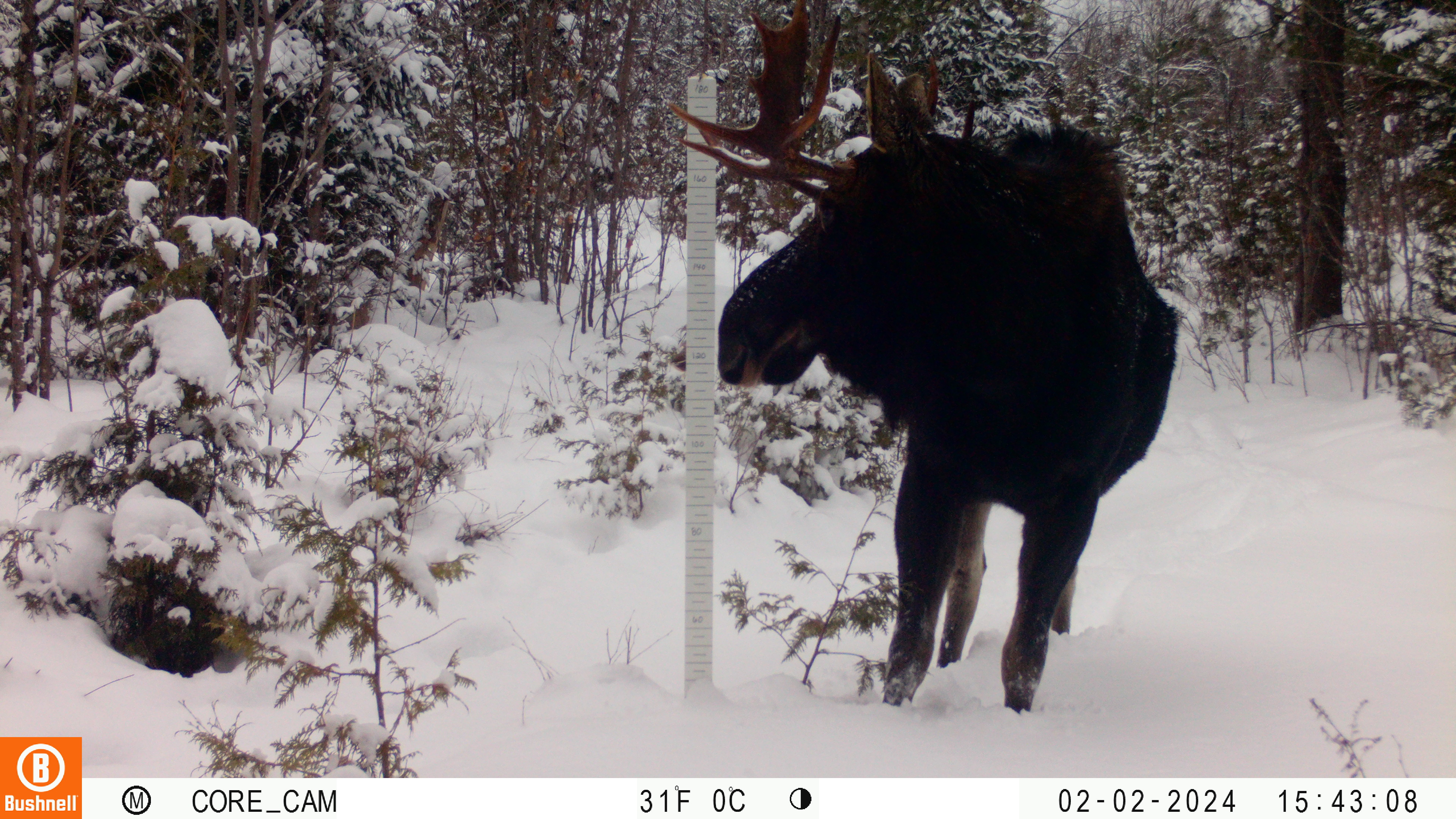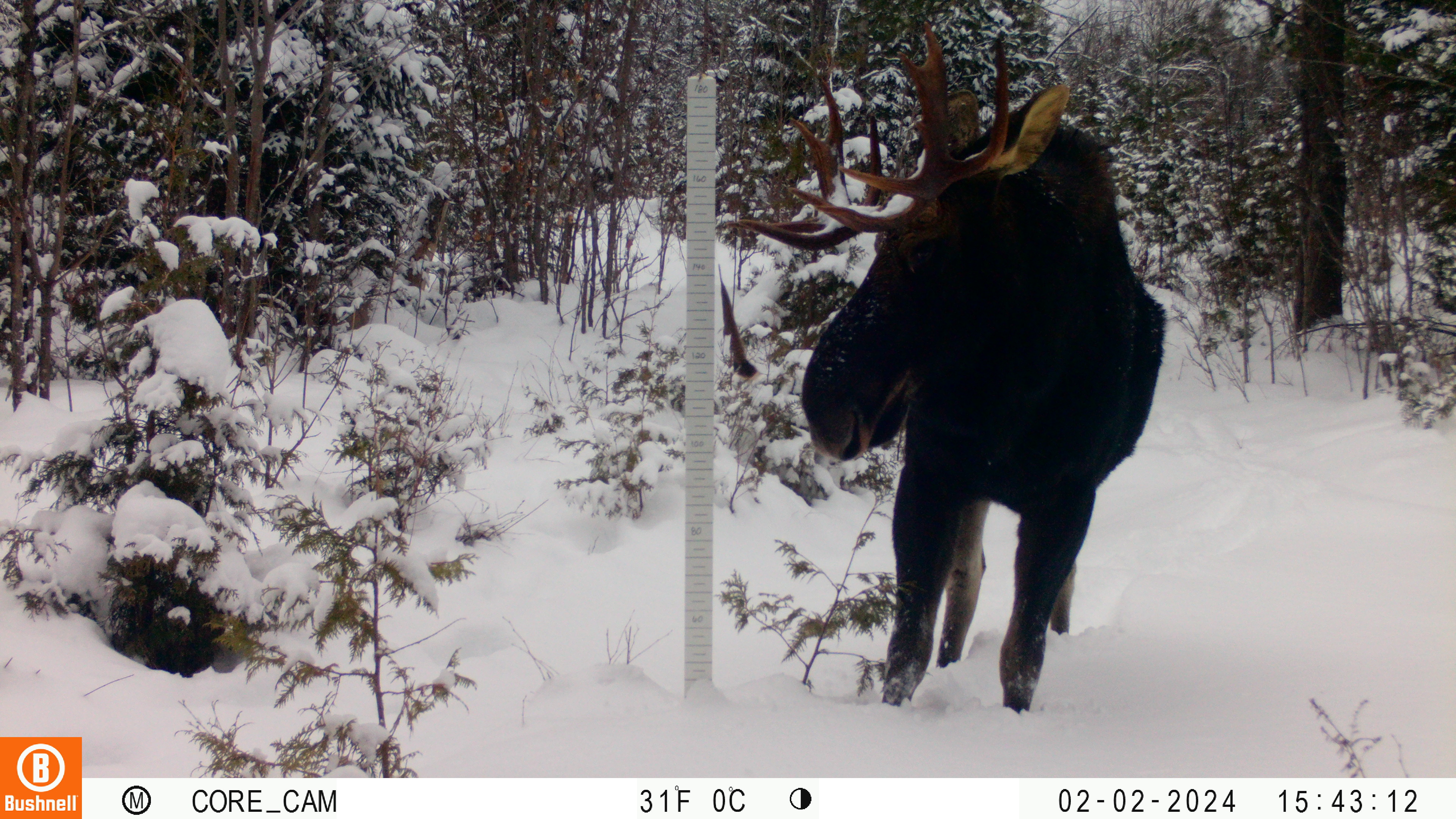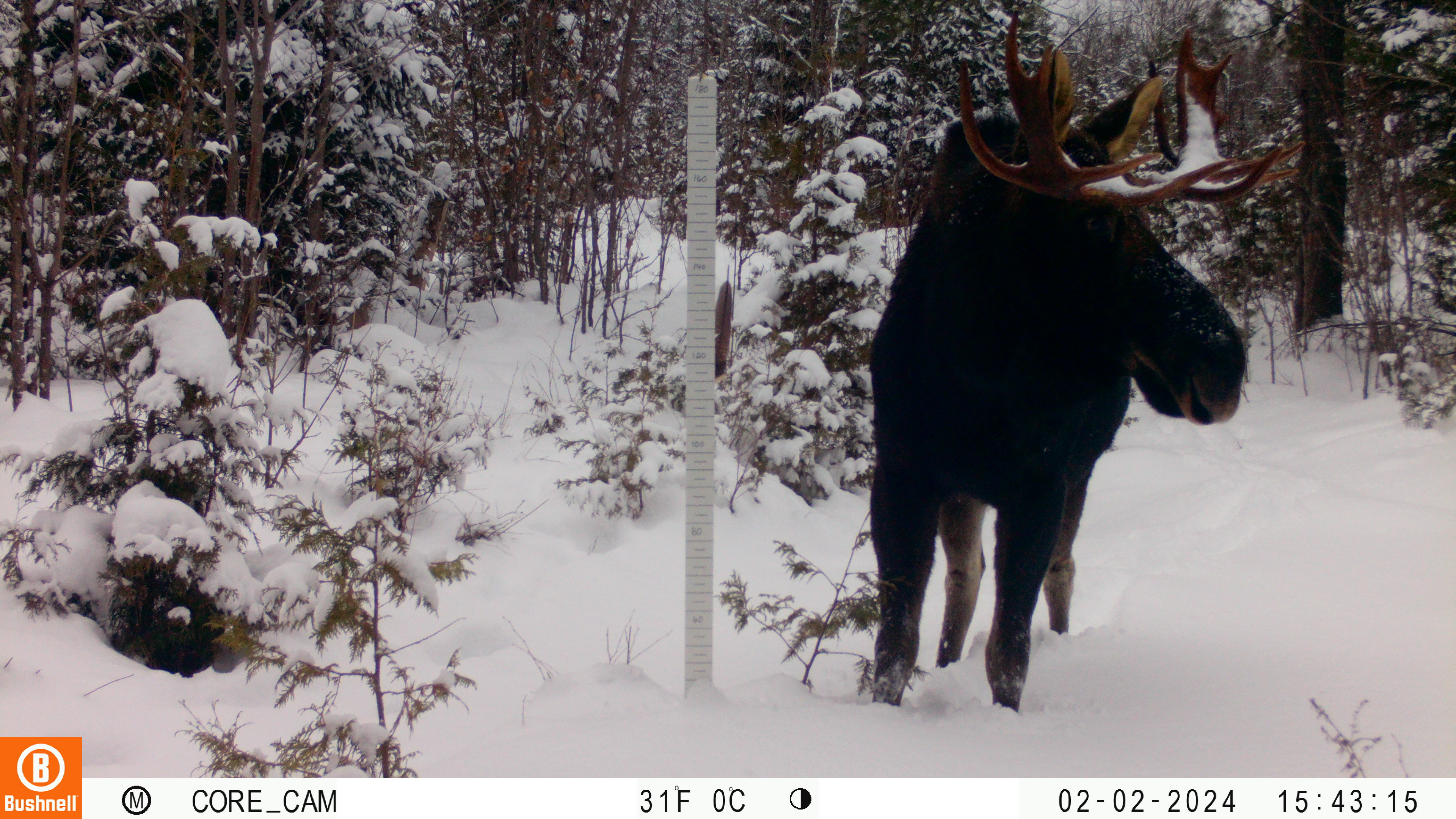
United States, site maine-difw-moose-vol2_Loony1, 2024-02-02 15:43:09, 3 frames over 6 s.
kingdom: Animalia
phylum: Chordata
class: Mammalia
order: Artiodactyla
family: Cervidae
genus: Alces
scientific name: Alces alces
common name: moose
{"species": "moose (Alces alces)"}